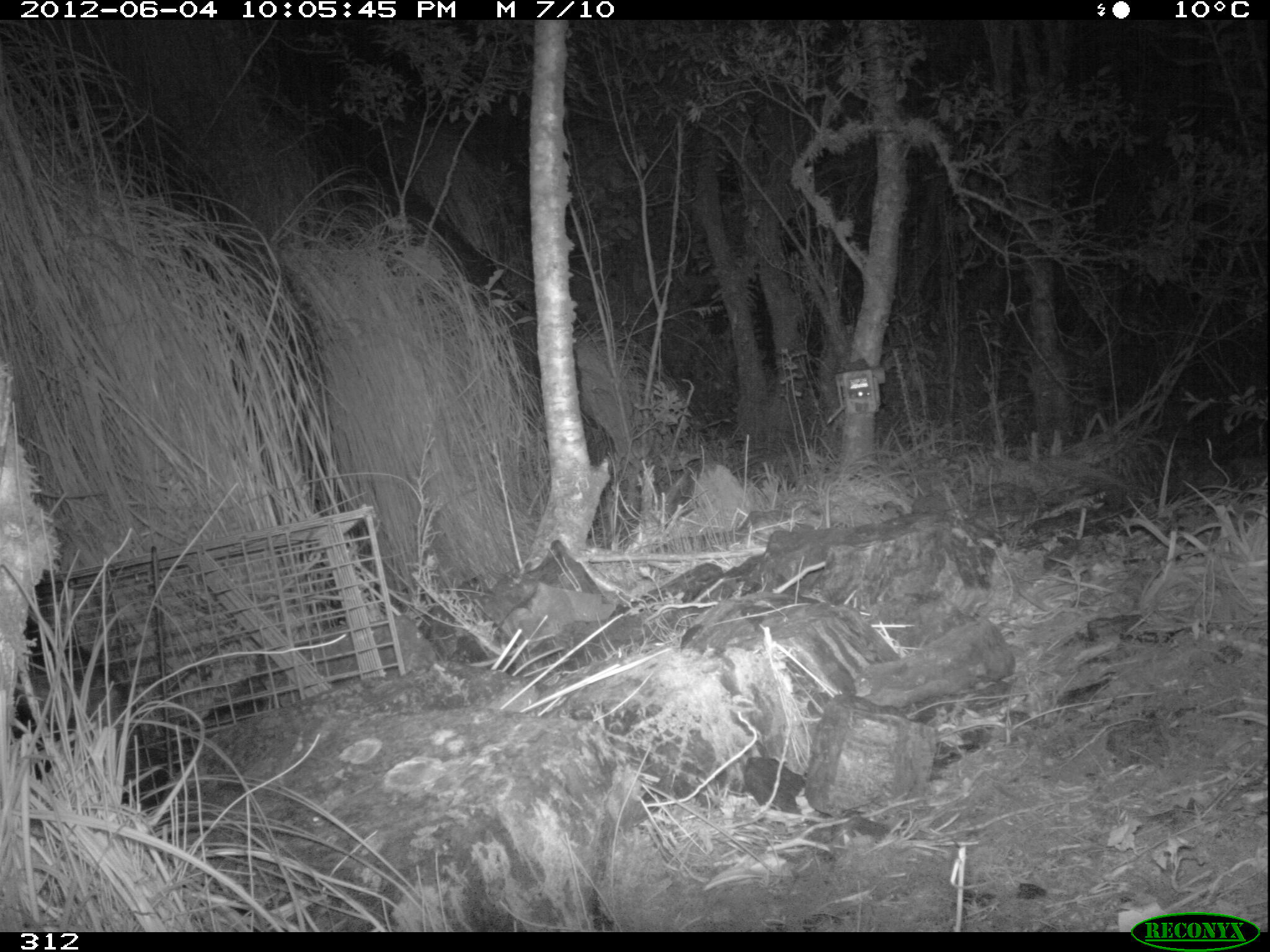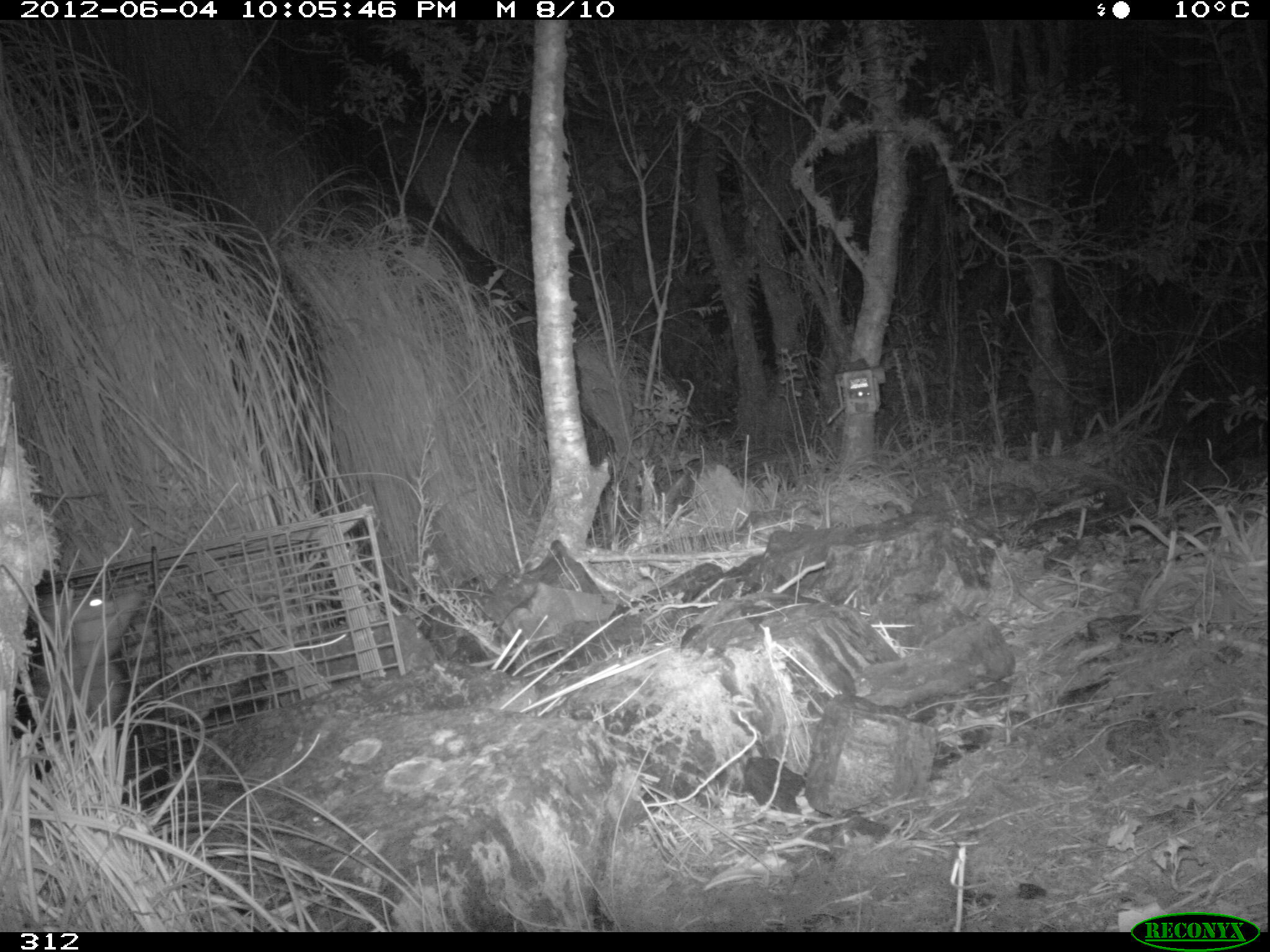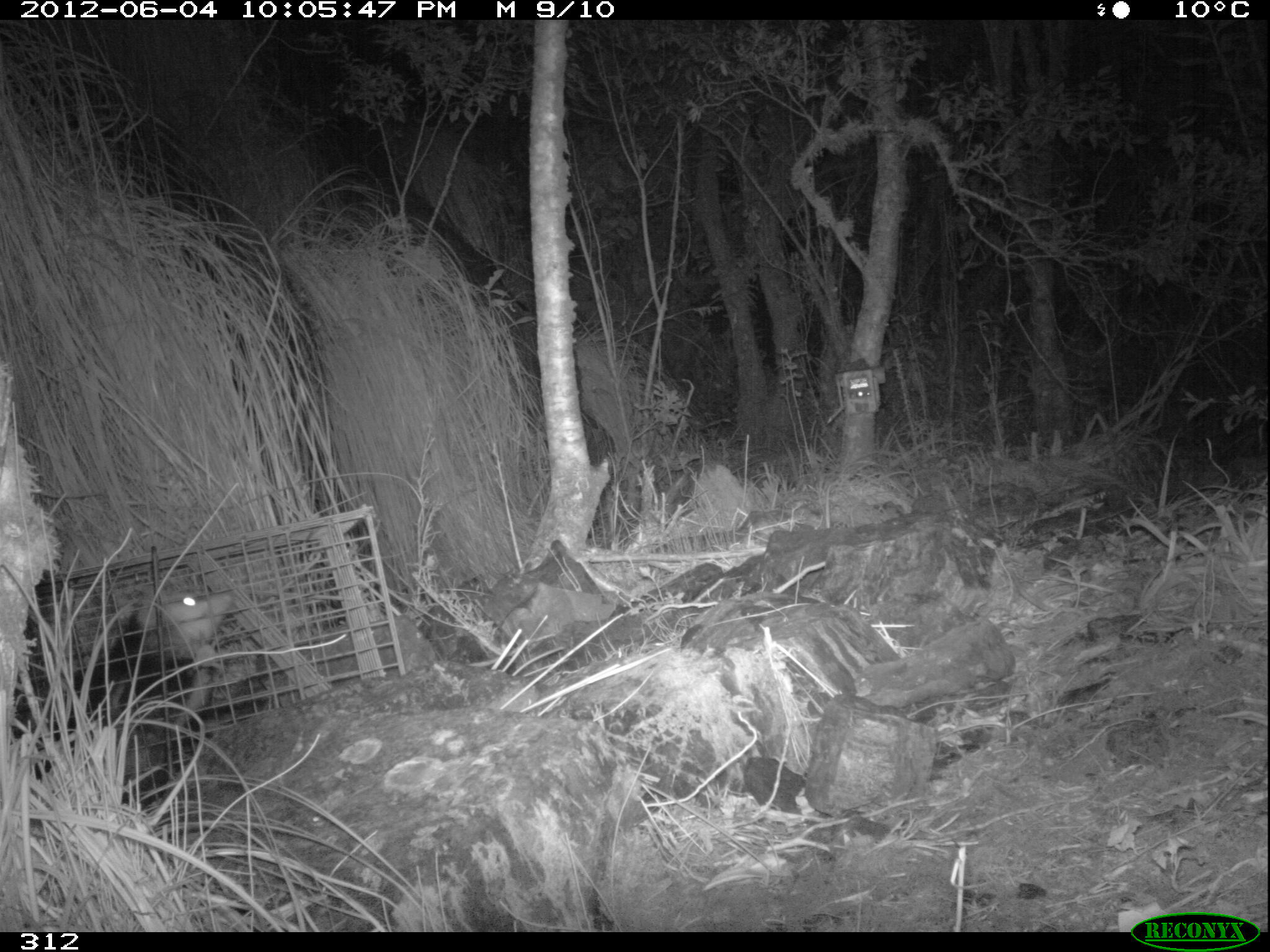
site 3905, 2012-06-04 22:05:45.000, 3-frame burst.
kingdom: Animalia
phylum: Chordata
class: Mammalia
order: Didelphimorphia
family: Didelphidae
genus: Didelphis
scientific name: Didelphis pernigra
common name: andean white-eared opossum